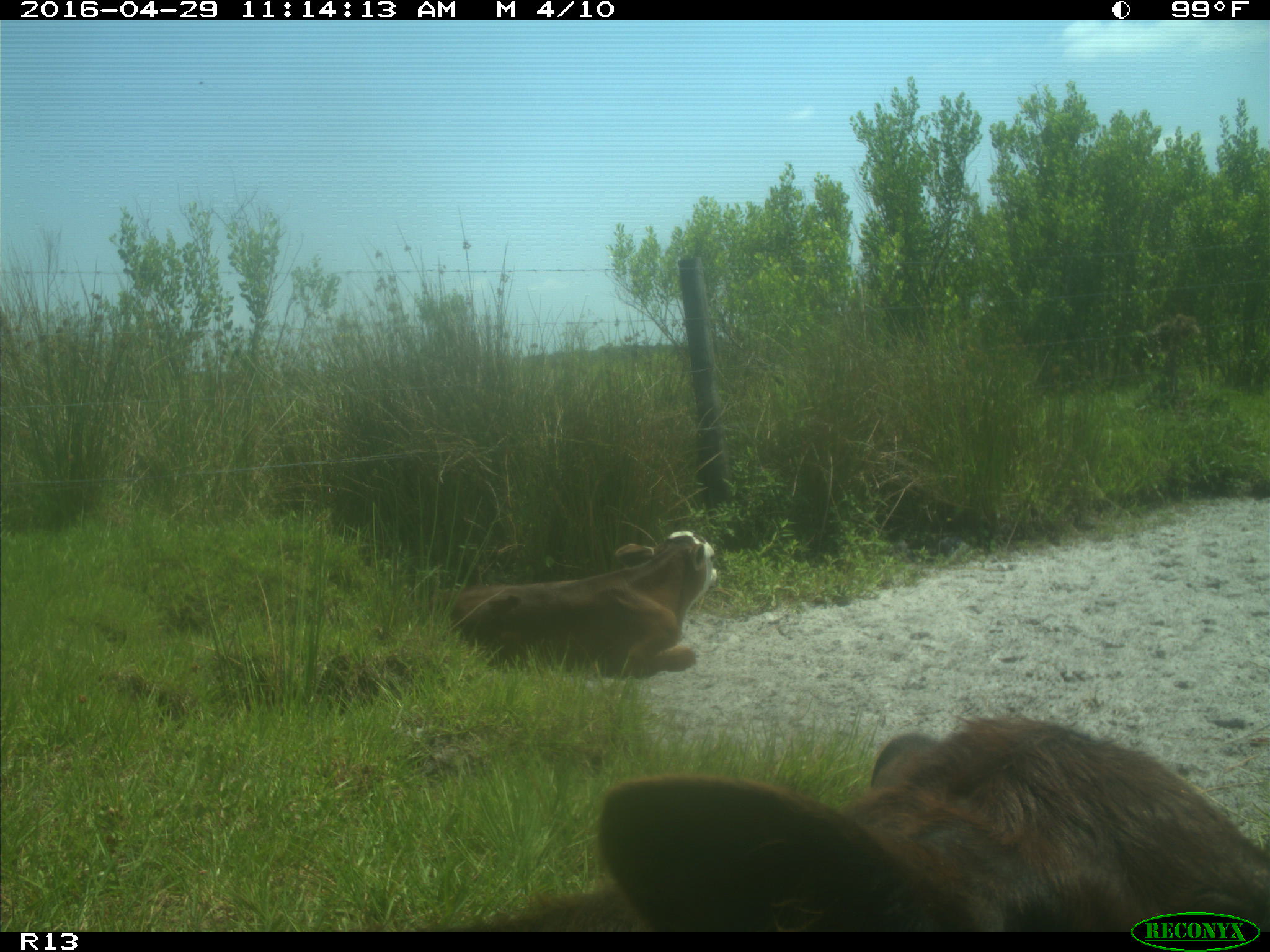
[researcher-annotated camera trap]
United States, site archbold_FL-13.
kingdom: Animalia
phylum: Chordata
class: Mammalia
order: Artiodactyla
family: Bovidae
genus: Bos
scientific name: Bos taurus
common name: domestic cow